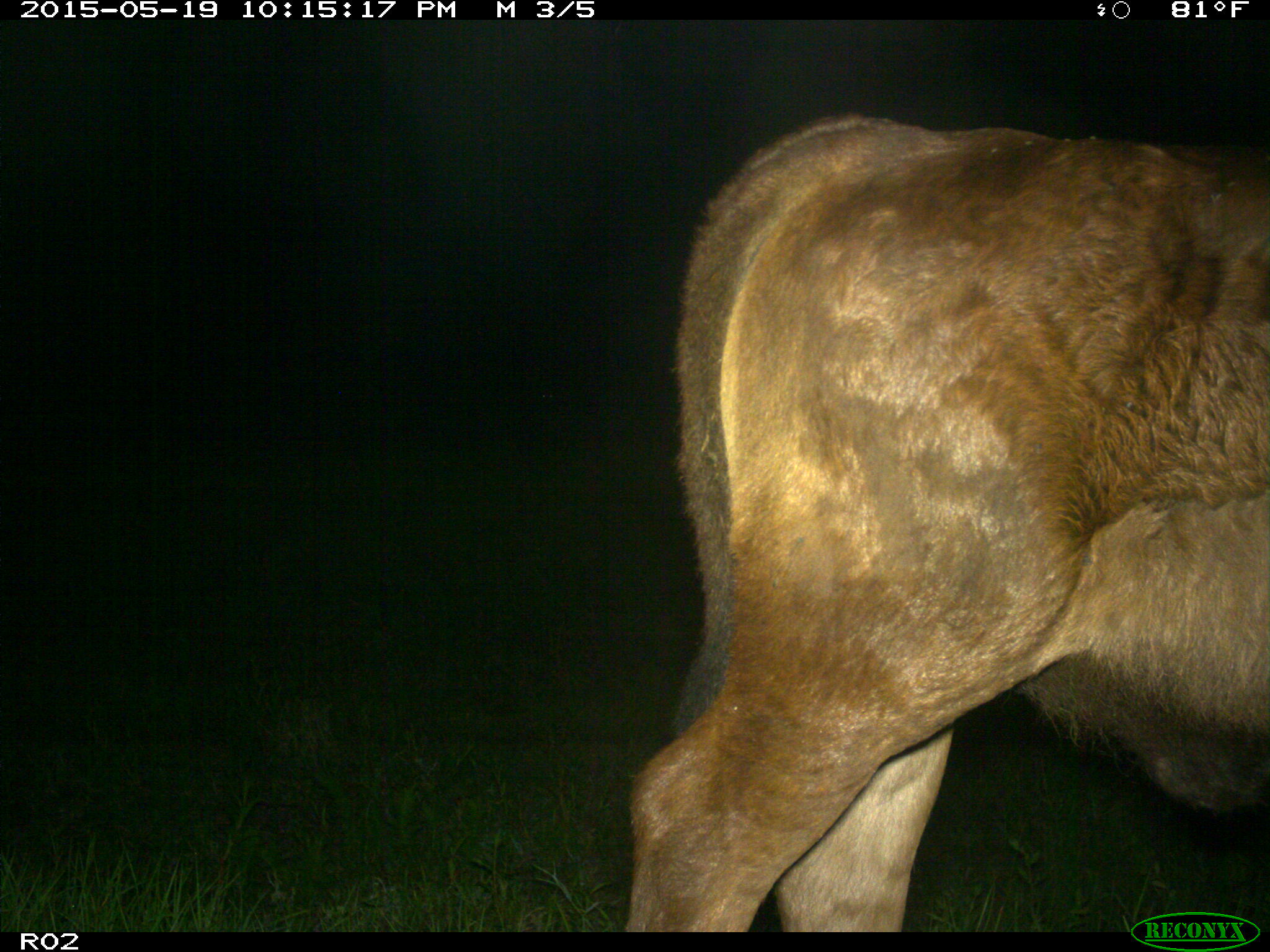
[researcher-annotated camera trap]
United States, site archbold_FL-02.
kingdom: Animalia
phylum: Chordata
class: Mammalia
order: Artiodactyla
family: Bovidae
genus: Bos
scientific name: Bos taurus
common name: domestic cow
Bos taurus (domestic cow).